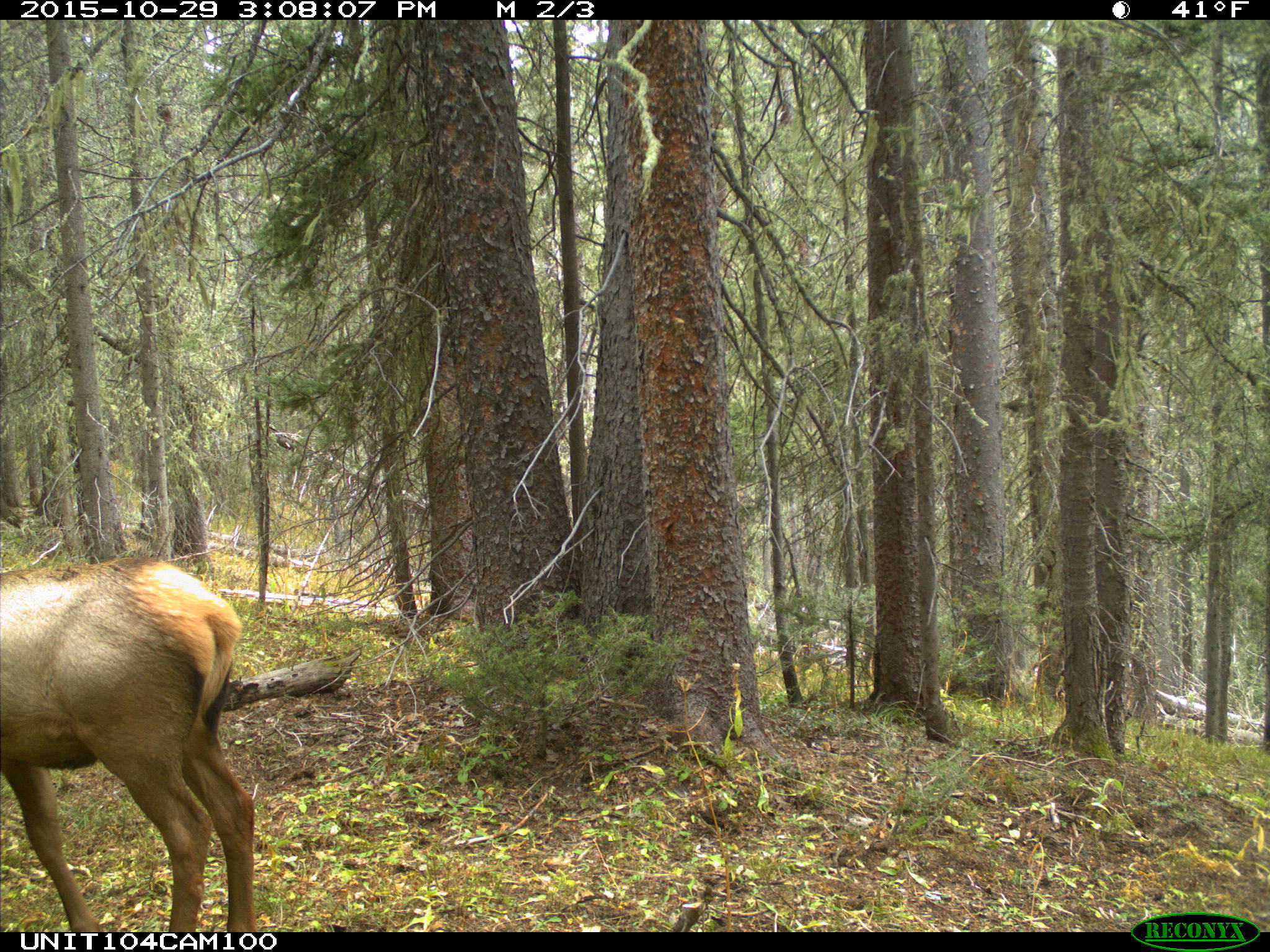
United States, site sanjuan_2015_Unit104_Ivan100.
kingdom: Animalia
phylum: Chordata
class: Mammalia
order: Artiodactyla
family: Cervidae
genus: Cervus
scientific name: Cervus elaphus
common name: red deer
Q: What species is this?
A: Cervus elaphus (red deer).